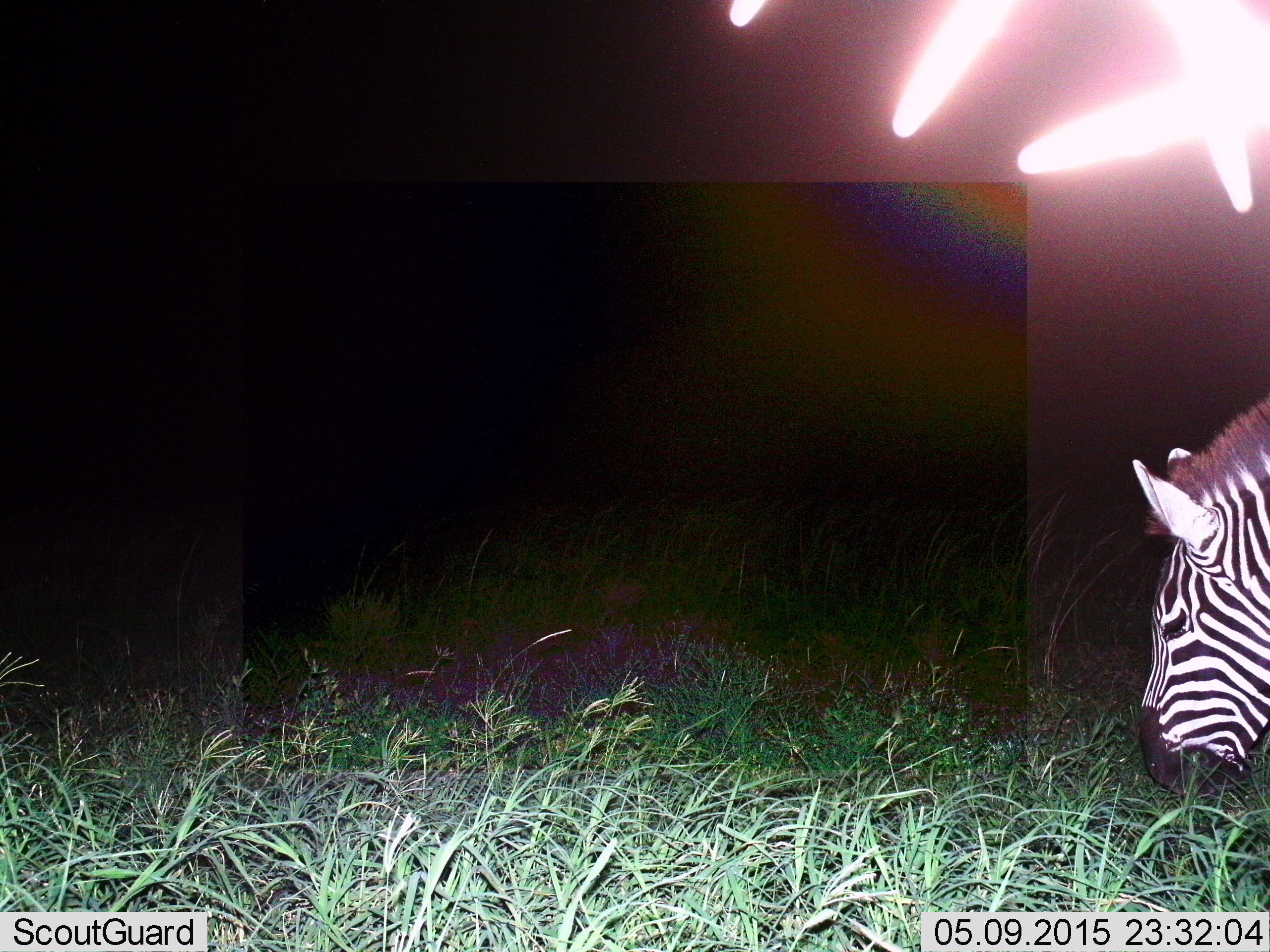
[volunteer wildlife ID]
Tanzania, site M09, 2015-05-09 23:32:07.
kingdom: Animalia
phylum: Chordata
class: Mammalia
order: Perissodactyla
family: Equidae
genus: Equus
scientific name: Equus quagga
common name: plains zebra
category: zebra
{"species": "zebra (plains zebra) (Equus quagga)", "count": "1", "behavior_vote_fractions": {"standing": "30%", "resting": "0%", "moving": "0%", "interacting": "0%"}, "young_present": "0%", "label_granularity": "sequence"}